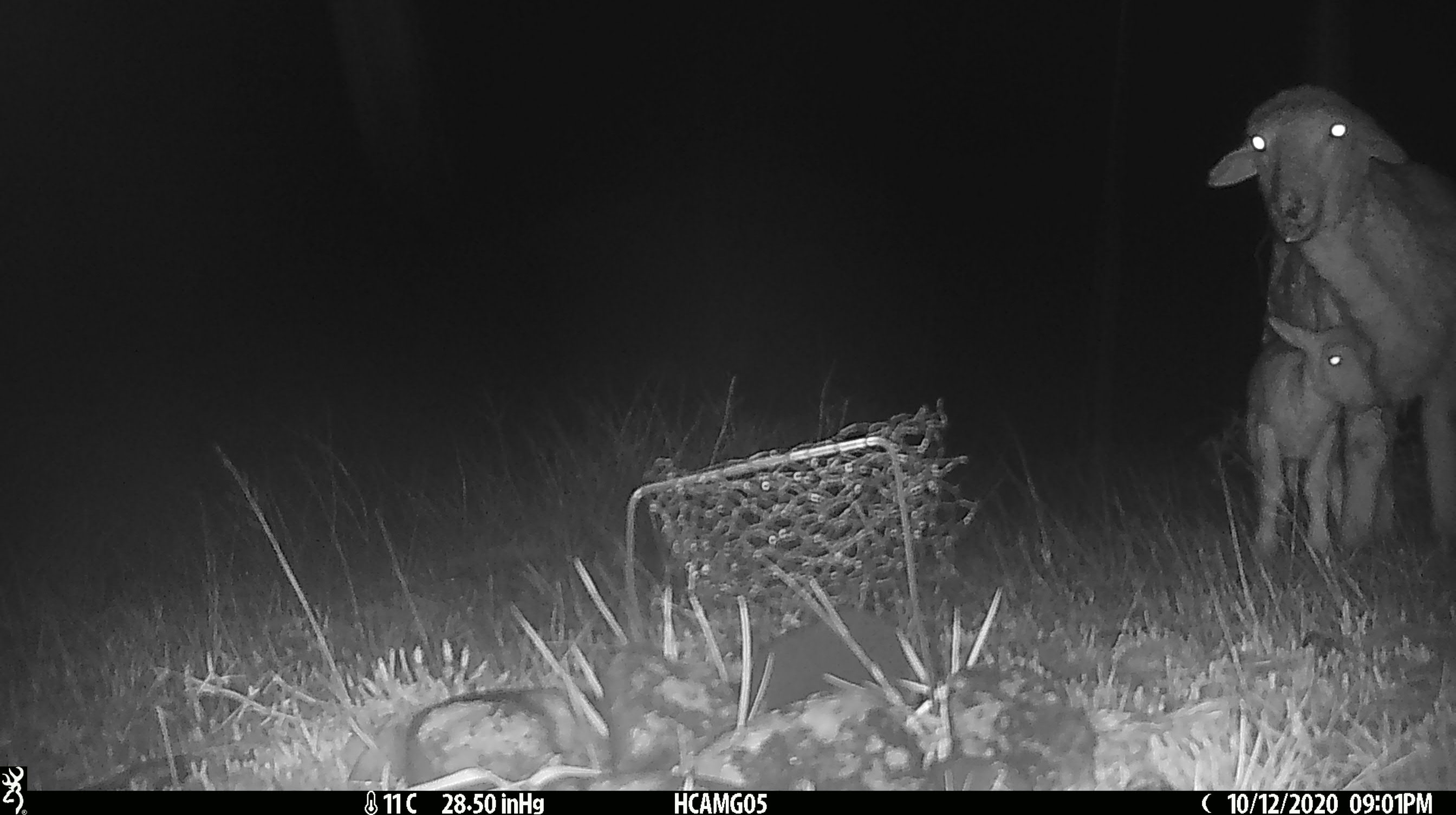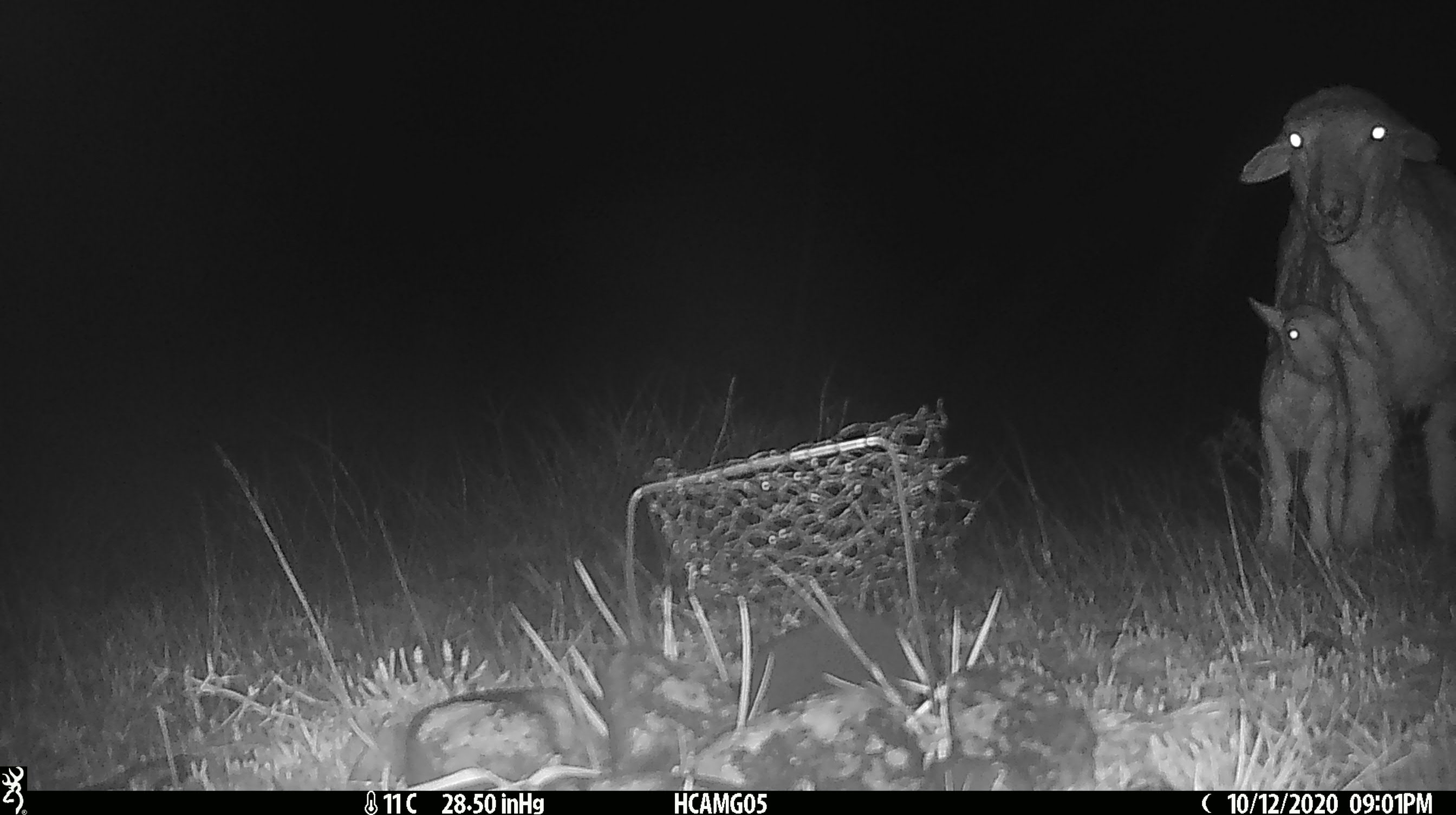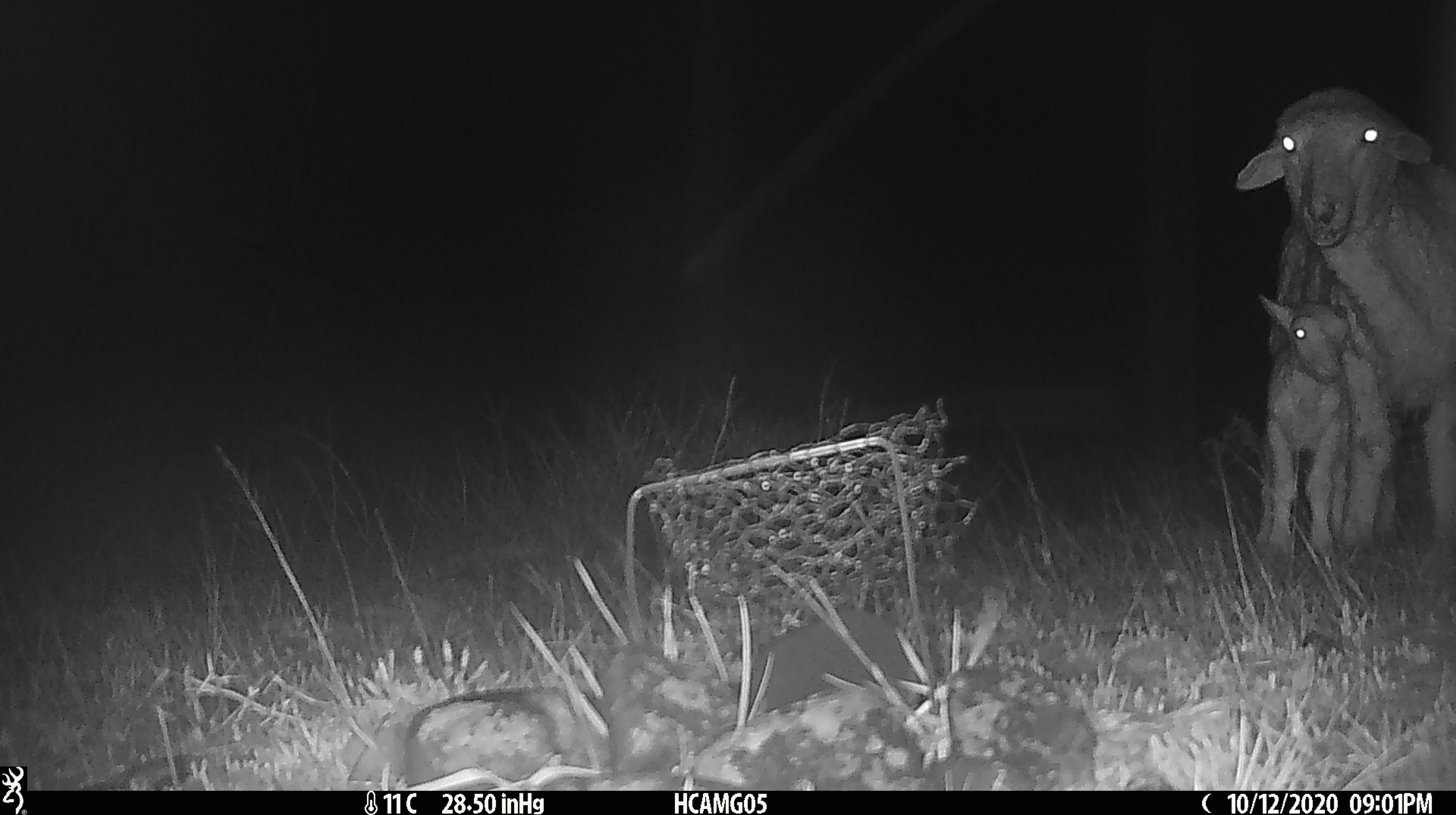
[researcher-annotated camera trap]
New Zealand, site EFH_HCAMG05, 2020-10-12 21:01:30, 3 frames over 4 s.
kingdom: Animalia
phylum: Chordata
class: Mammalia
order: Artiodactyla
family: Bovidae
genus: Ovis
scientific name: Ovis aries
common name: domestic sheep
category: sheep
Sheep (domestic sheep) (Ovis aries).